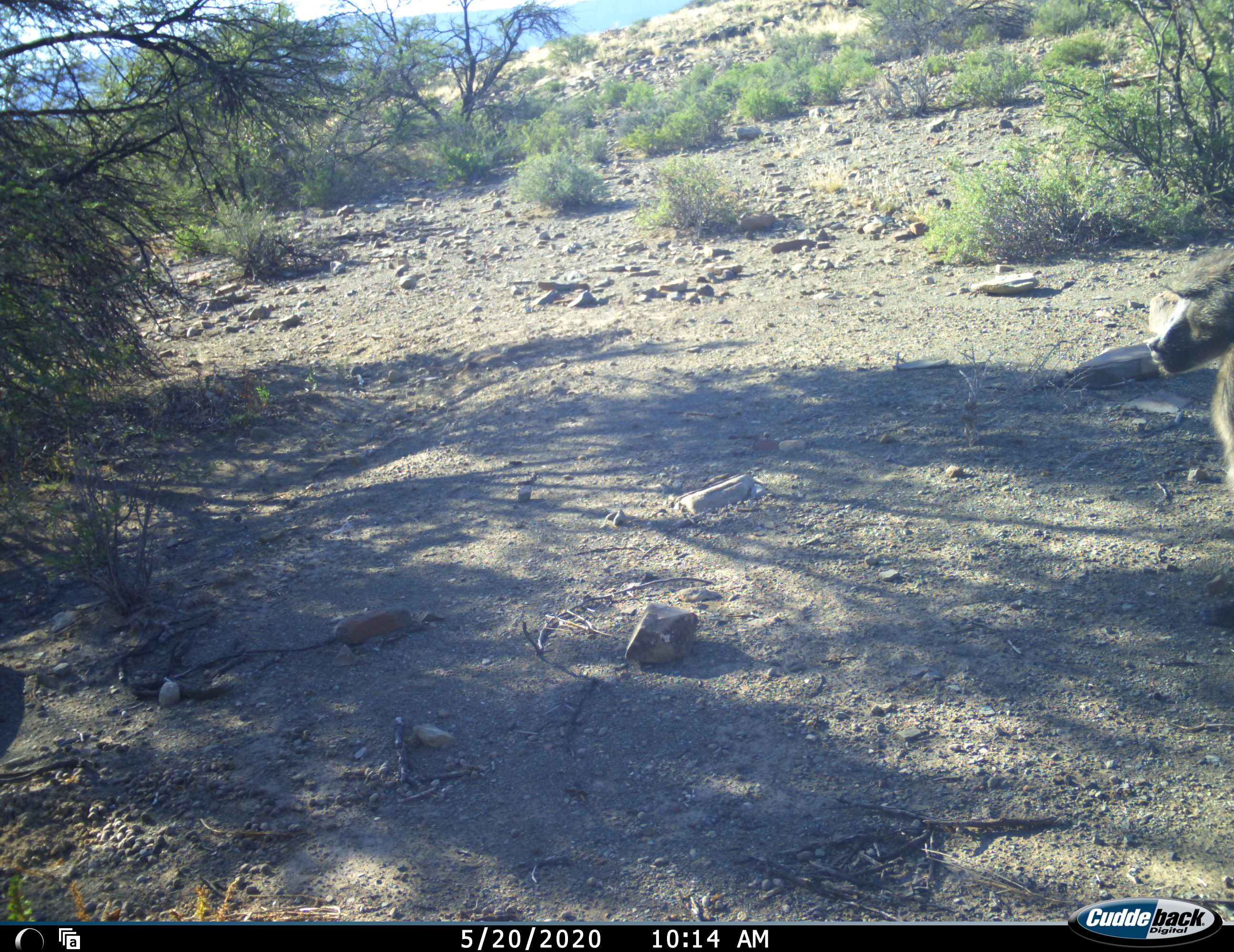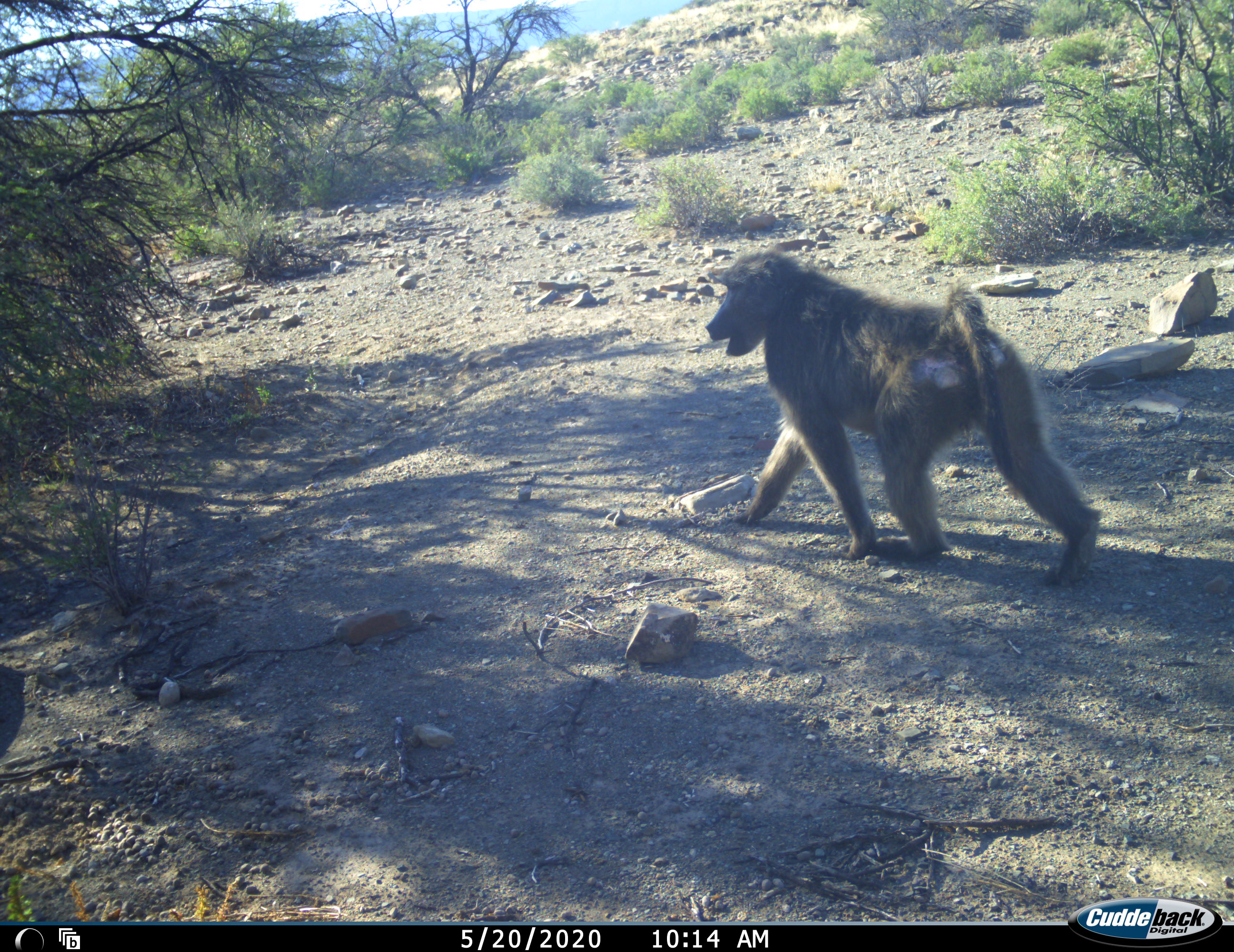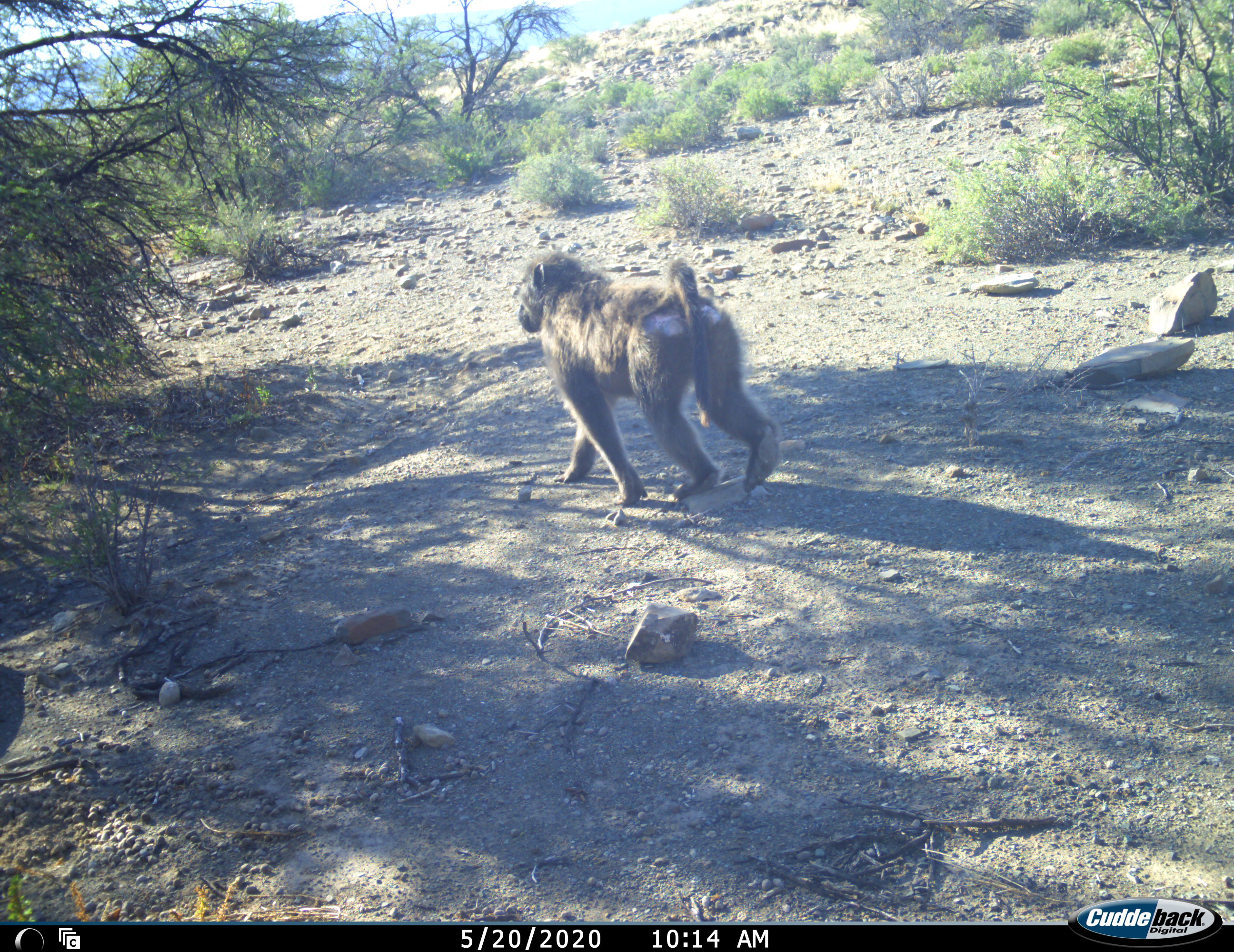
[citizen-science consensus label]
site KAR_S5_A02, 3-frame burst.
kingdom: Animalia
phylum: Chordata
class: Mammalia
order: Primates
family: Cercopithecidae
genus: Papio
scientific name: Papio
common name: baboon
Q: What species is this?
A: Baboon (Papio).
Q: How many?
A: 1.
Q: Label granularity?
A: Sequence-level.